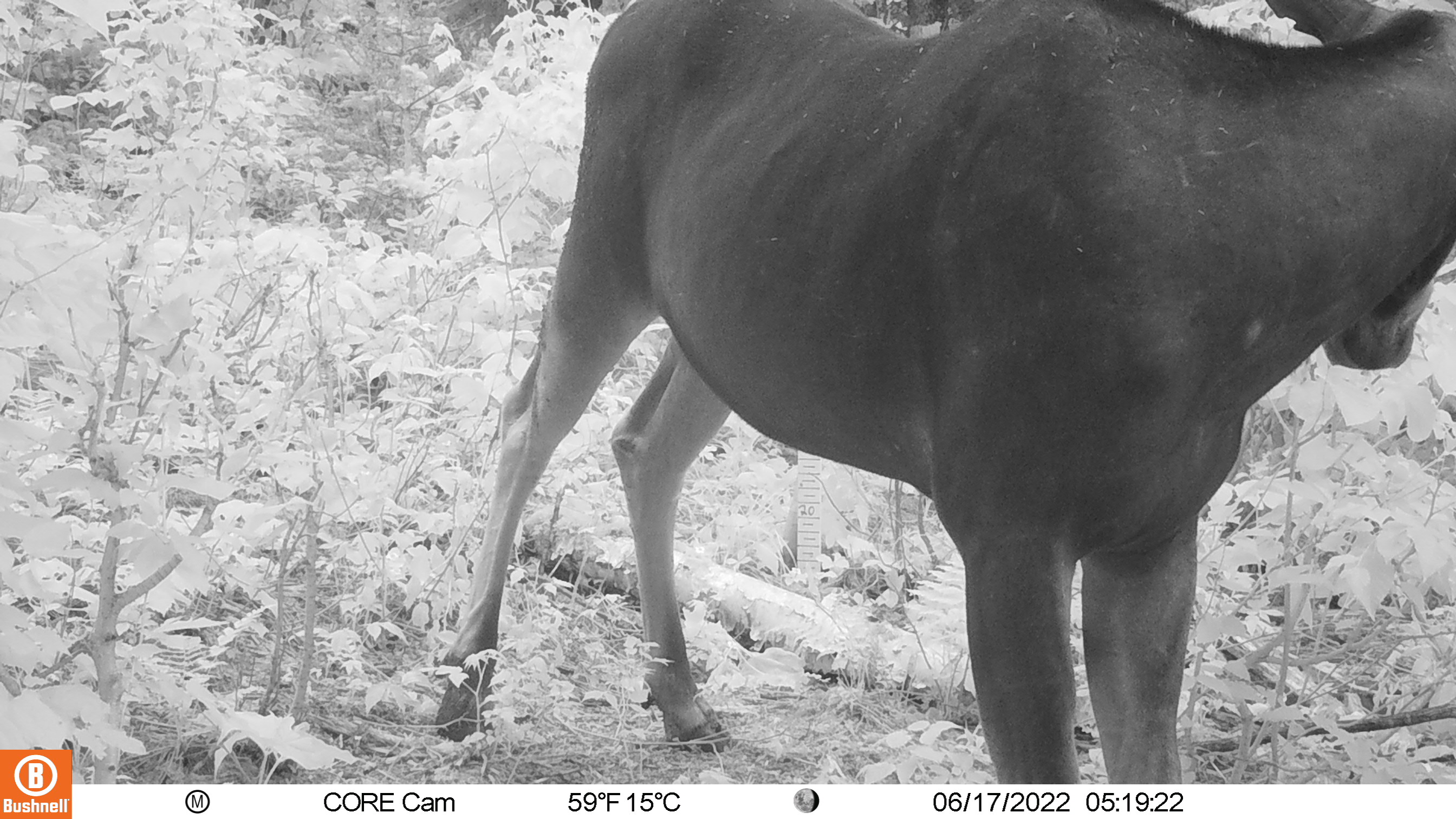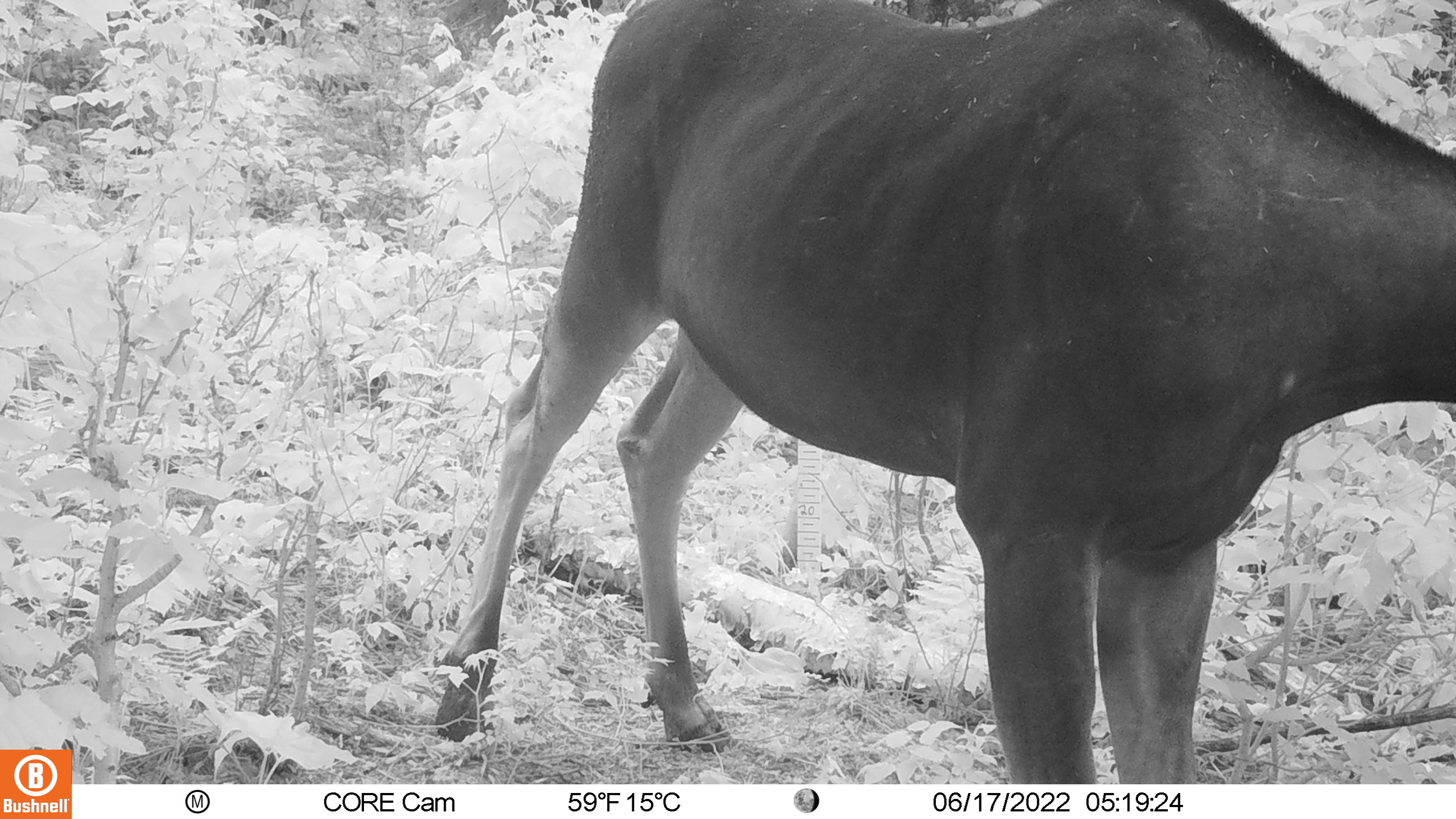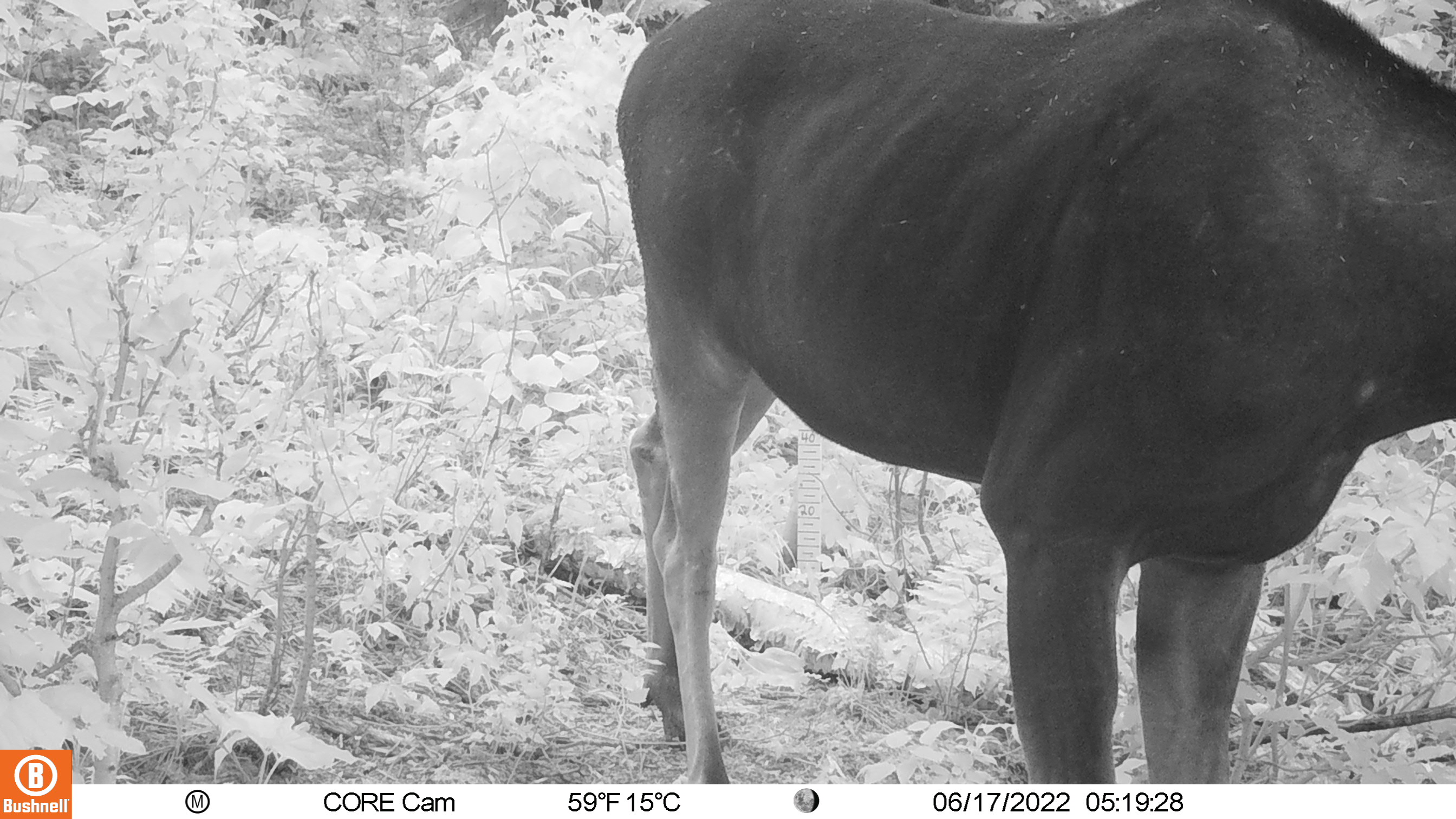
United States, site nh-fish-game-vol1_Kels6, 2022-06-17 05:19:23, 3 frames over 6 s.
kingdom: Animalia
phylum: Chordata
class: Mammalia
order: Artiodactyla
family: Cervidae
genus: Alces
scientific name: Alces alces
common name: moose